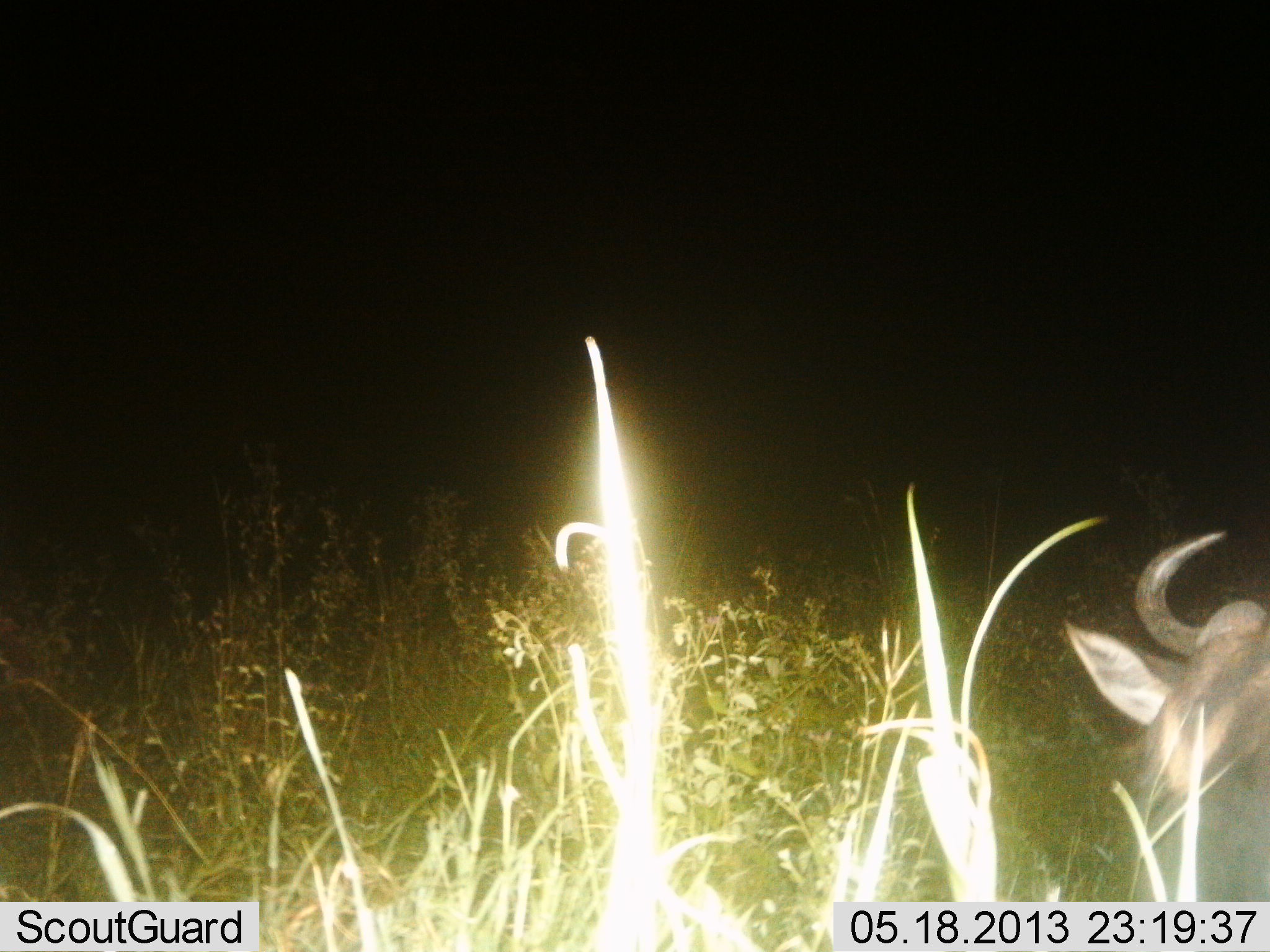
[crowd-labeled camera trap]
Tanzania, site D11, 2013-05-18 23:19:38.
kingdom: Animalia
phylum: Chordata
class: Mammalia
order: Artiodactyla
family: Bovidae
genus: Connochaetes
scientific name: Connochaetes taurinus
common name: blue wildebeest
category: wildebeest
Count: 1.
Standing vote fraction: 63%.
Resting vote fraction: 32%.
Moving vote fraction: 11%.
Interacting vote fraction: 0%.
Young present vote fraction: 0%.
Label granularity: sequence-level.